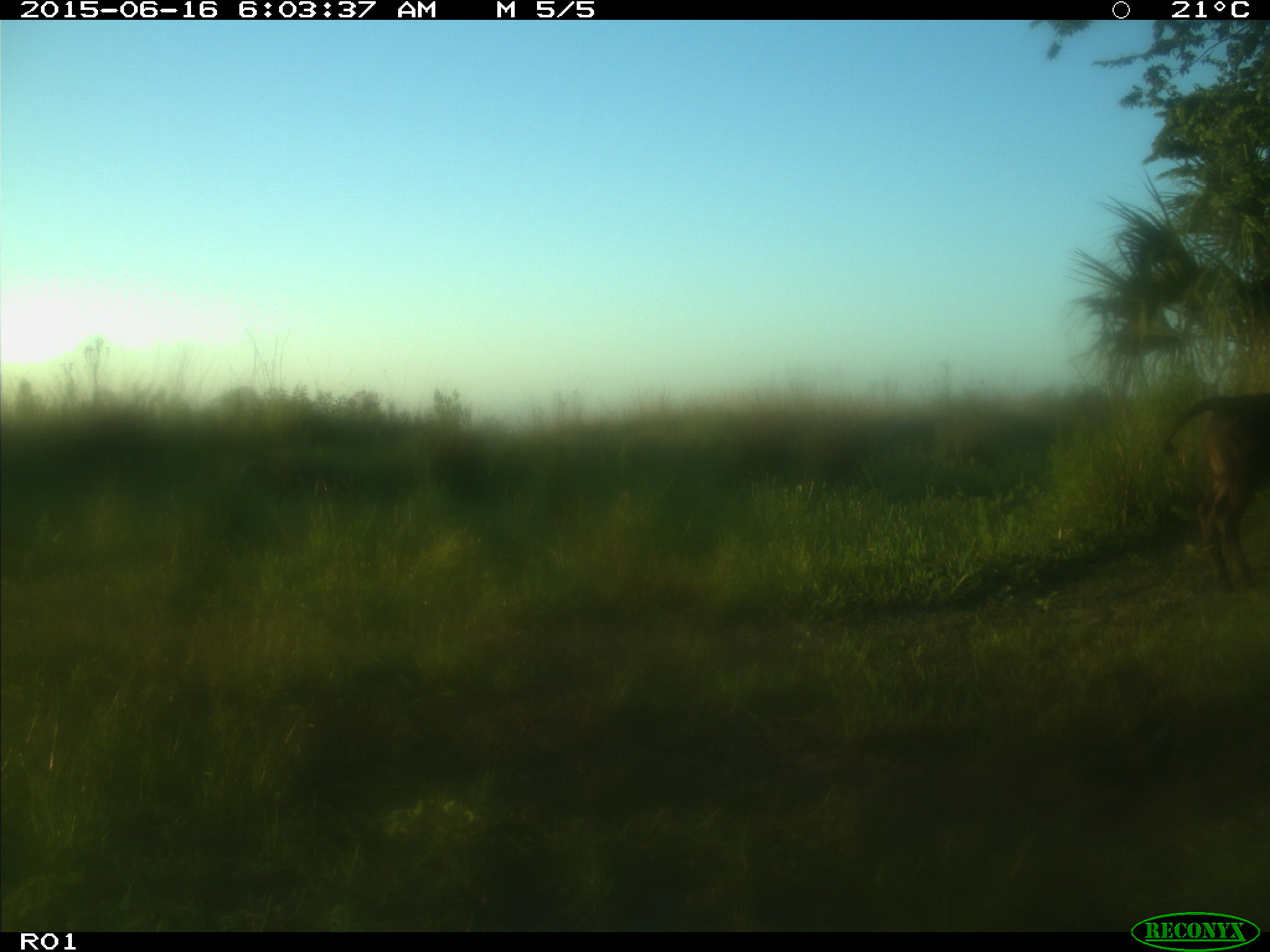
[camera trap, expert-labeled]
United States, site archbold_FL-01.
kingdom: Animalia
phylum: Chordata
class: Mammalia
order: Artiodactyla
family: Bovidae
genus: Bos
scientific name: Bos taurus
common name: domestic cow